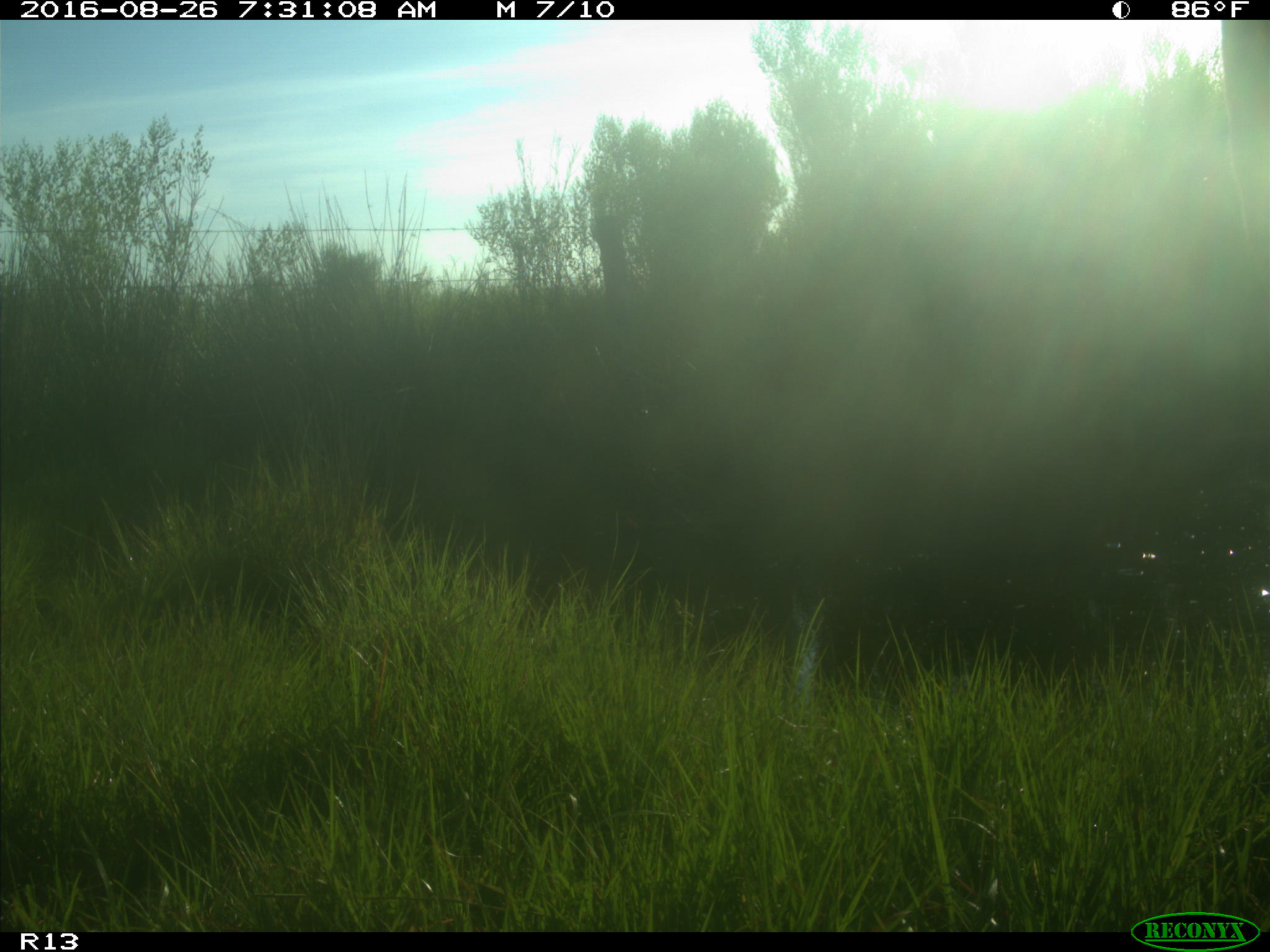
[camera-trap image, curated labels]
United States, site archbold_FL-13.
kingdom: Animalia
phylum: Chordata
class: Mammalia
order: Artiodactyla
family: Bovidae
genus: Bos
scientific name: Bos taurus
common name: domestic cow